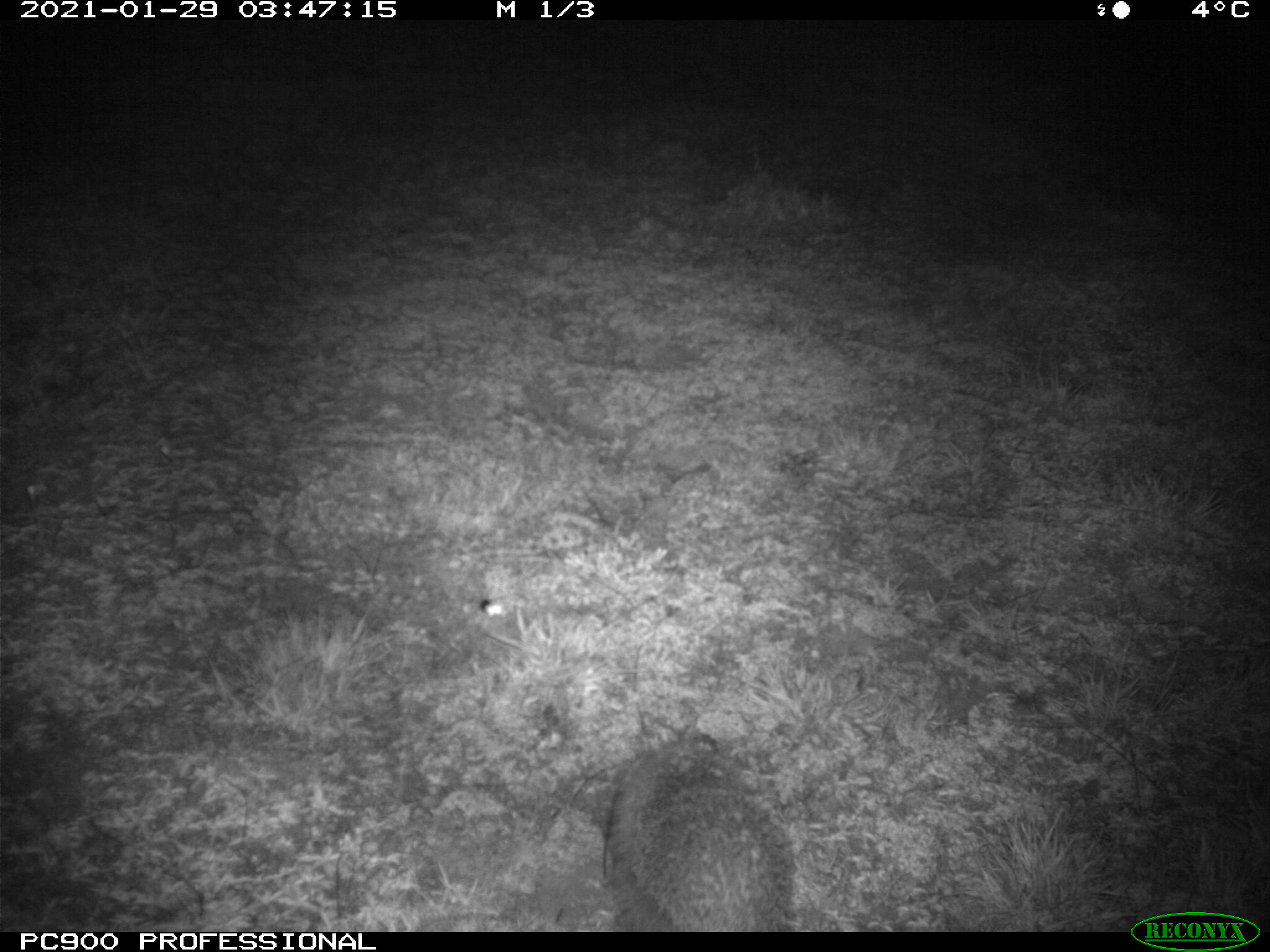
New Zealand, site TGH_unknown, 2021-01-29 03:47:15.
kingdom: Animalia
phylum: Chordata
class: Mammalia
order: Eulipotyphla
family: Erinaceidae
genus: Erinaceus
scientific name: Erinaceus europaeus europaeus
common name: european hedgehog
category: hedgehog